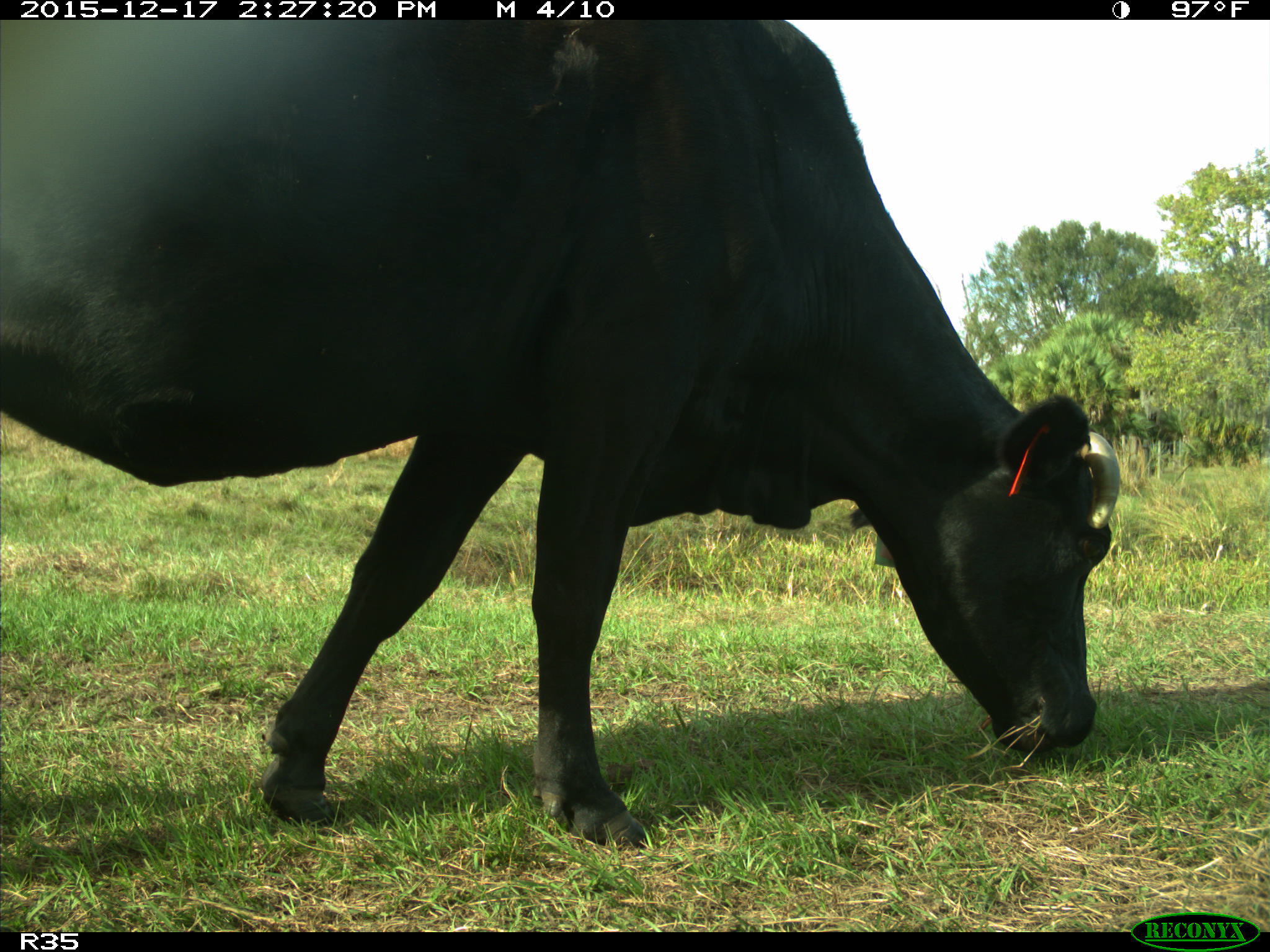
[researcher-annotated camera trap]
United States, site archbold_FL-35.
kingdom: Animalia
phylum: Chordata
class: Mammalia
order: Artiodactyla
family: Bovidae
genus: Bos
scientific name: Bos taurus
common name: domestic cow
Bos taurus (domestic cow).